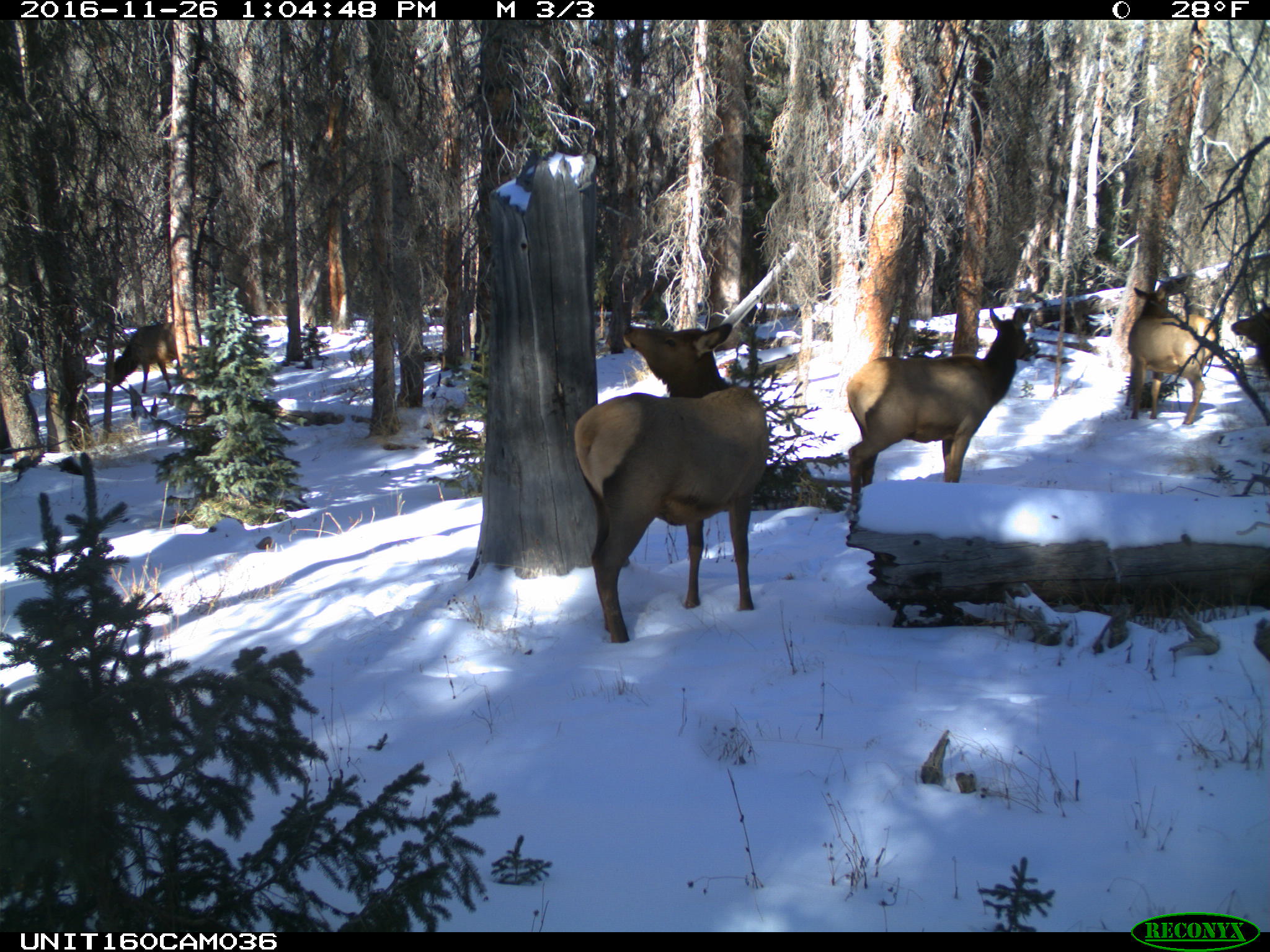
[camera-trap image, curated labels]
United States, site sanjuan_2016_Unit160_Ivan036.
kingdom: Animalia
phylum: Chordata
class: Mammalia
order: Artiodactyla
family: Cervidae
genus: Cervus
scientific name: Cervus elaphus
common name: red deer